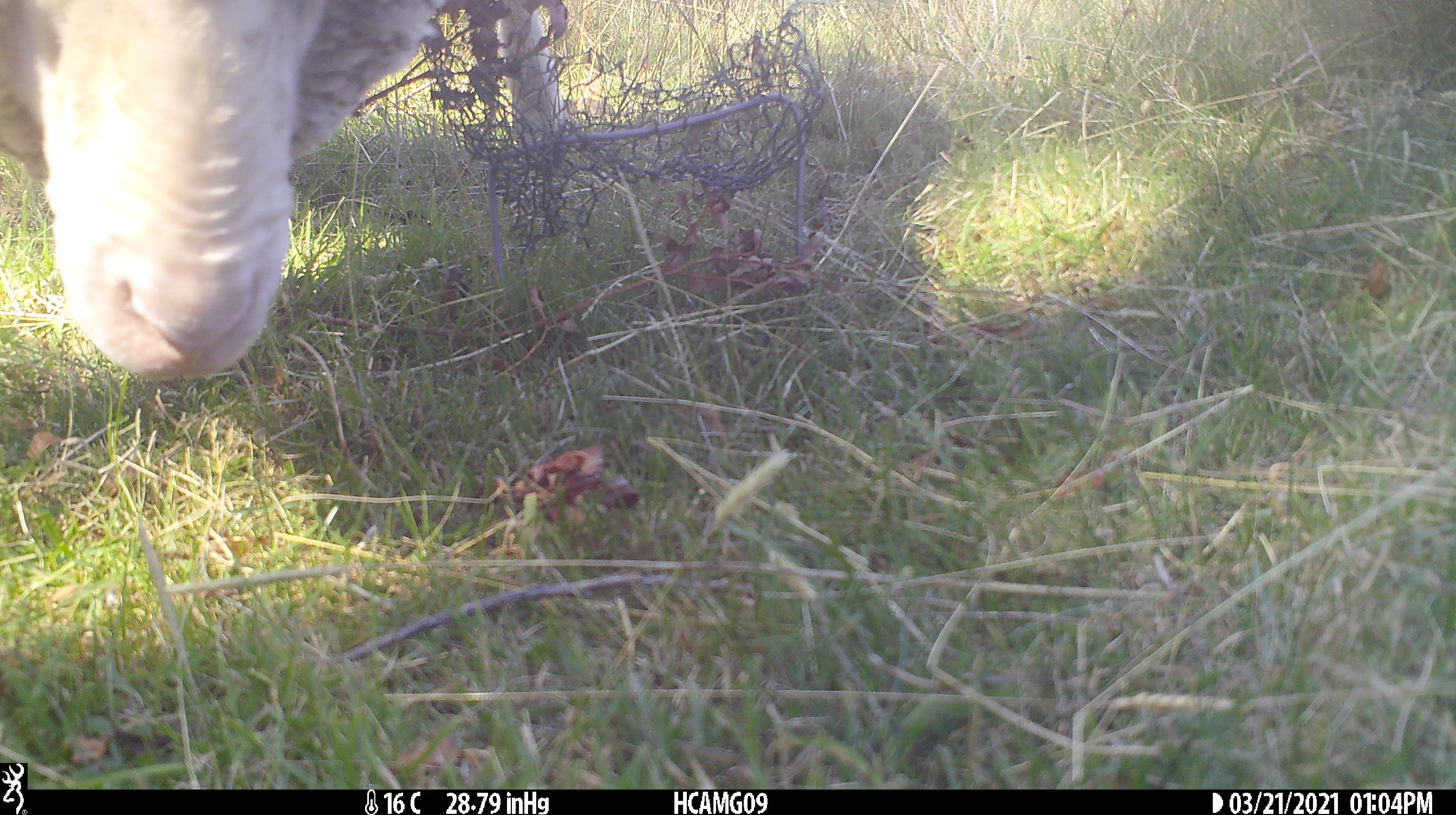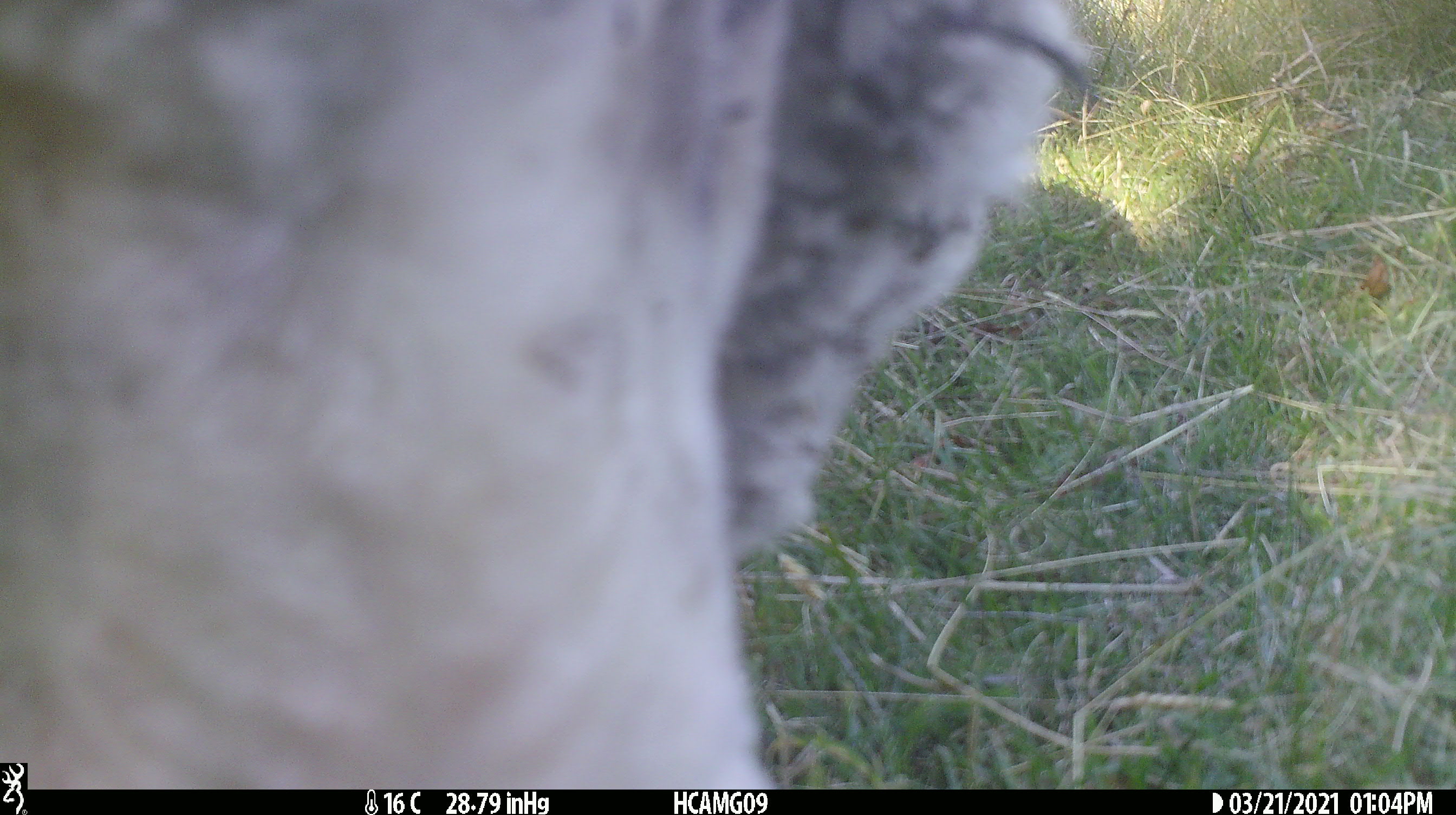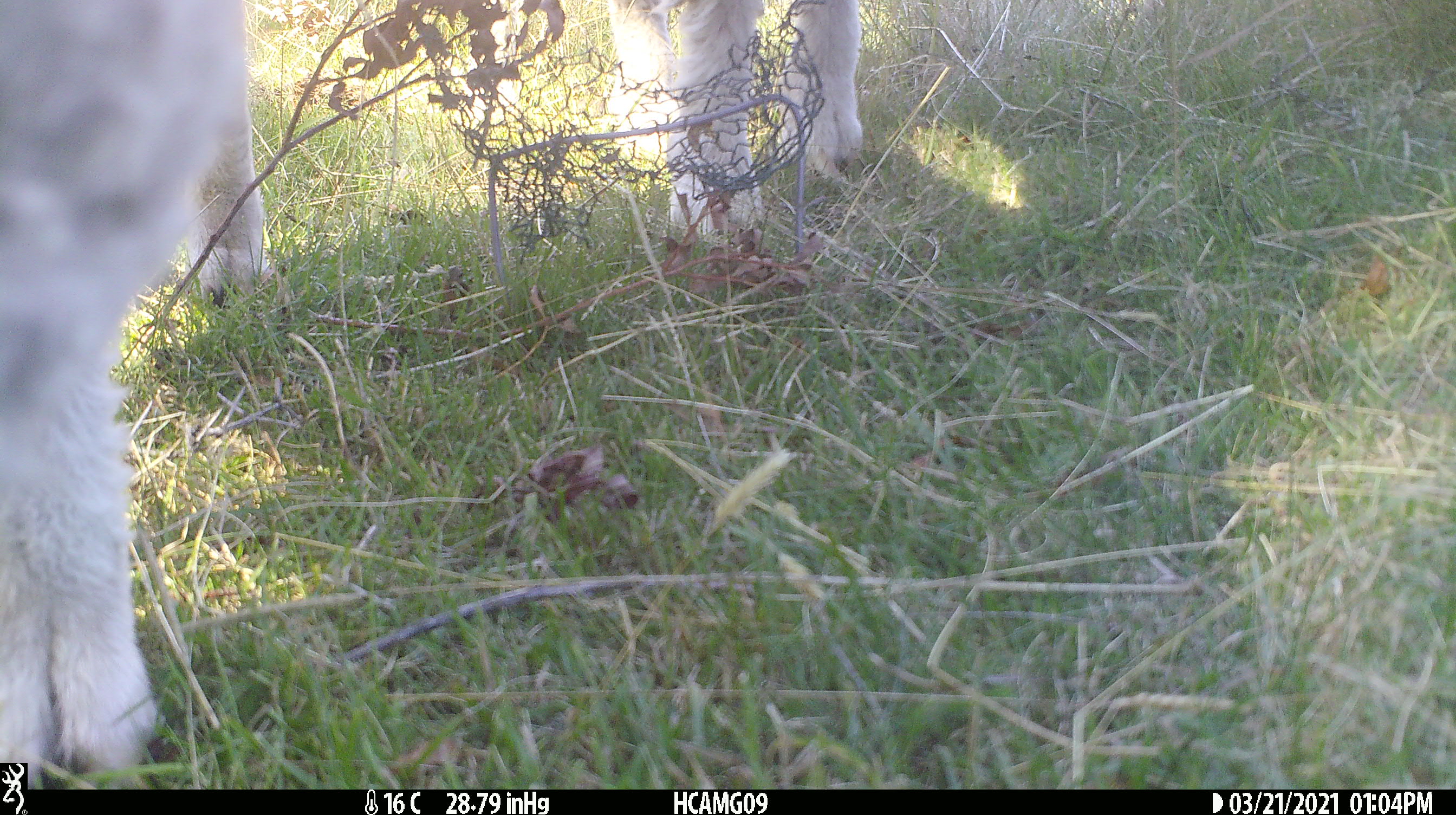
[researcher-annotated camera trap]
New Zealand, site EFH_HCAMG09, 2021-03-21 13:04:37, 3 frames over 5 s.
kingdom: Animalia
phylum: Chordata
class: Mammalia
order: Artiodactyla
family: Bovidae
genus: Ovis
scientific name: Ovis aries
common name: domestic sheep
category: sheep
Sheep (domestic sheep) (Ovis aries).